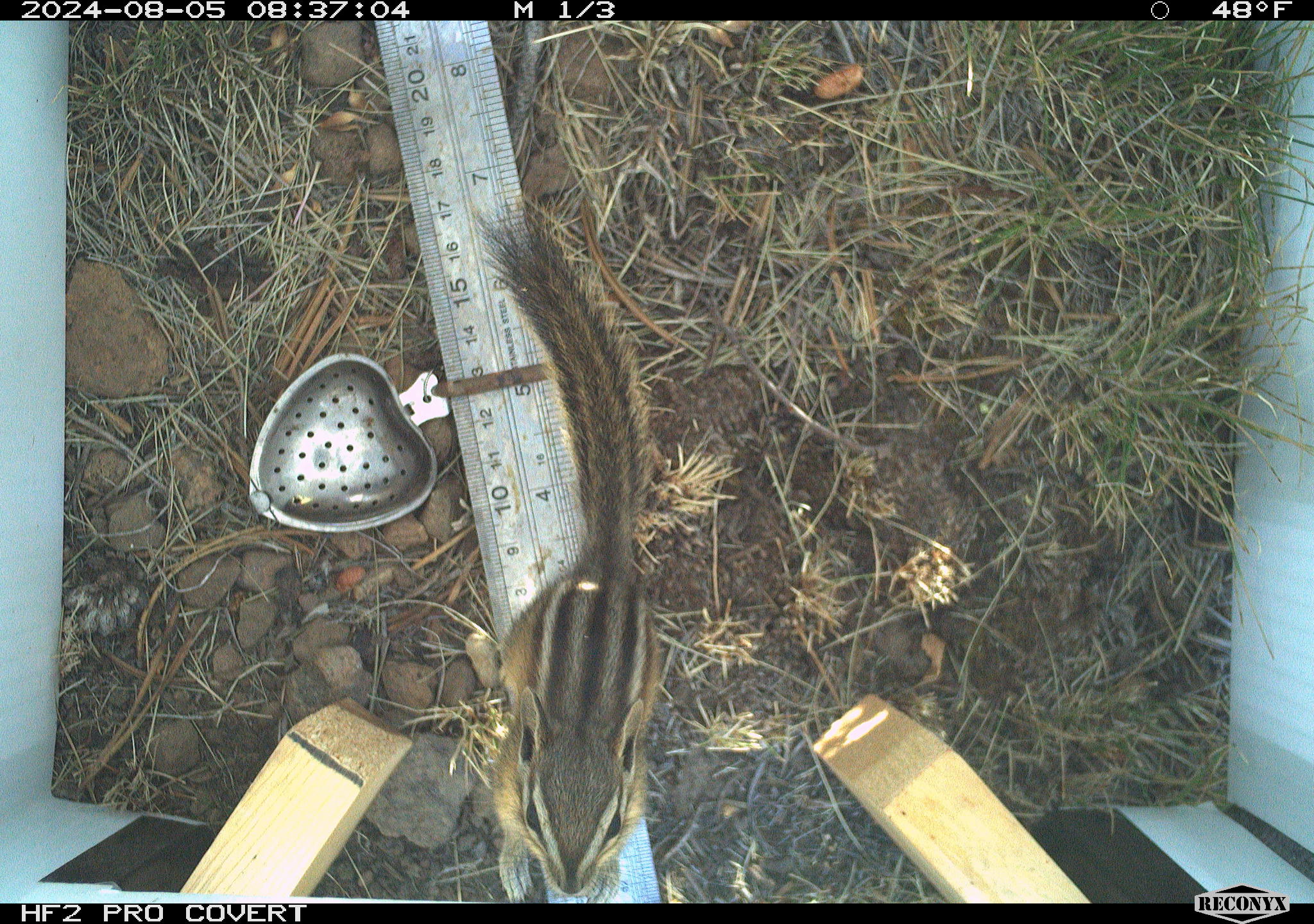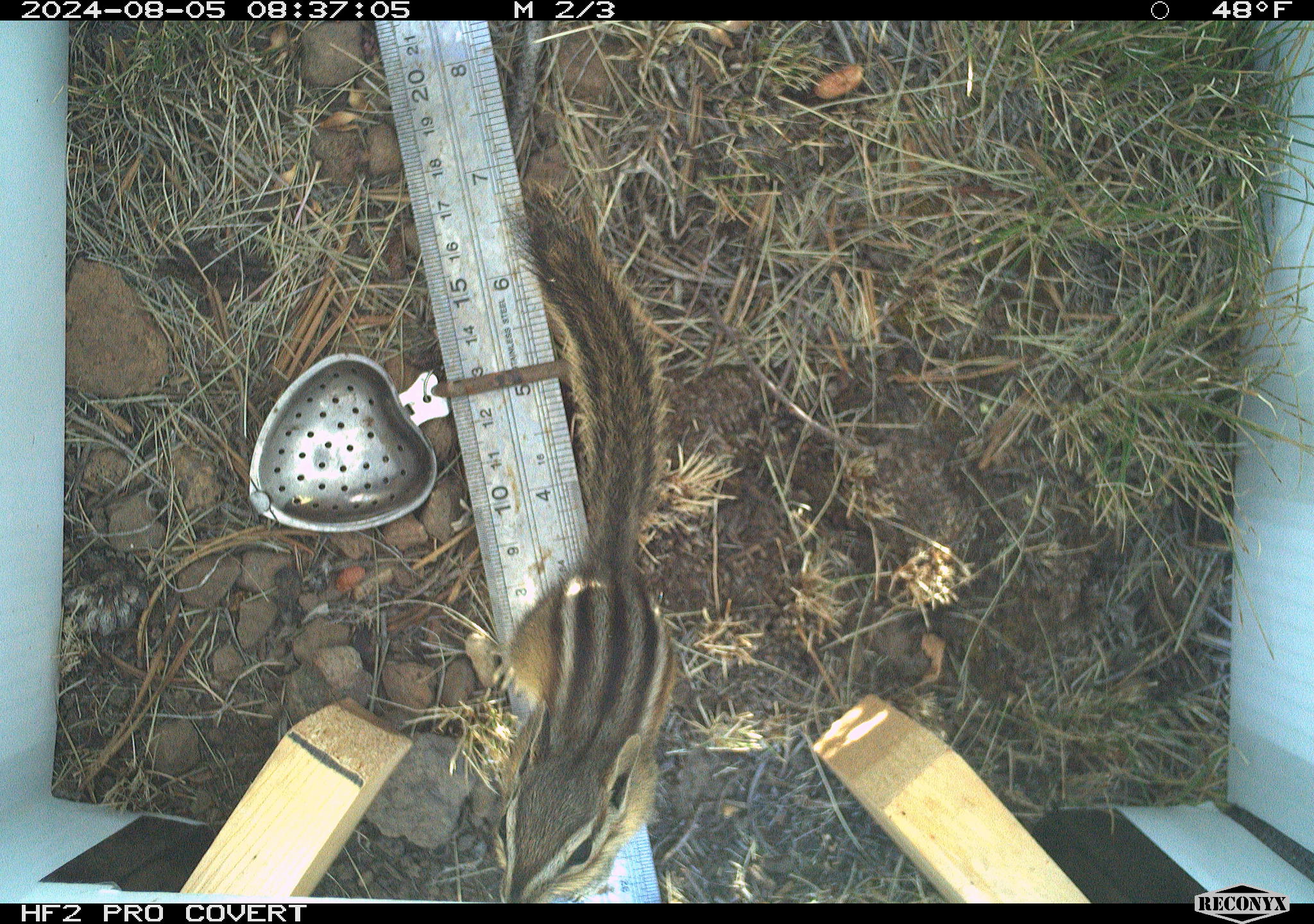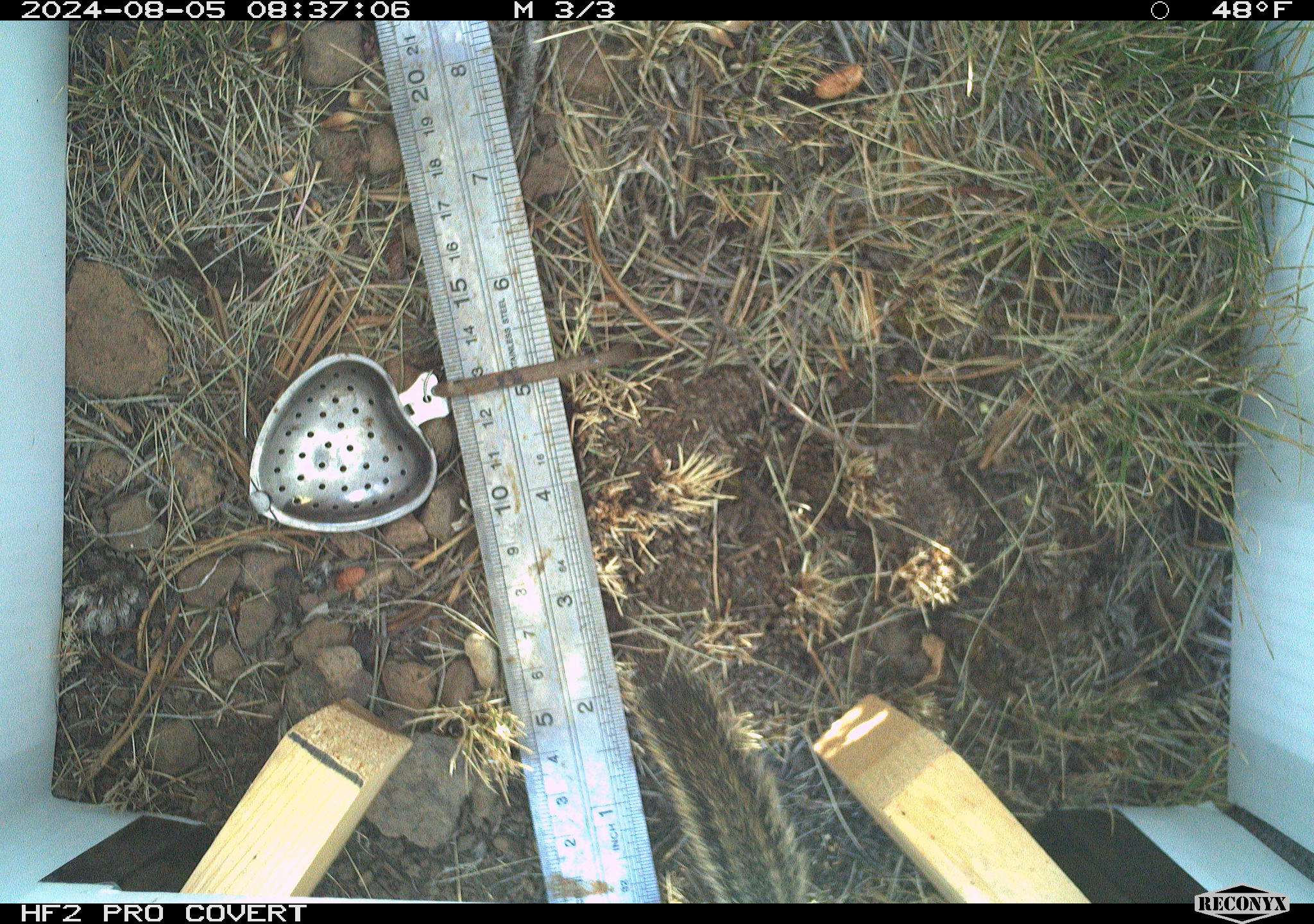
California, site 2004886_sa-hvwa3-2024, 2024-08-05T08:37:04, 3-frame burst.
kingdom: Animalia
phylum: Chordata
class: Mammalia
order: Rodentia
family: Sciuridae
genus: Neotamias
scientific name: Neotamias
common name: western chipmunks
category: neotamias species